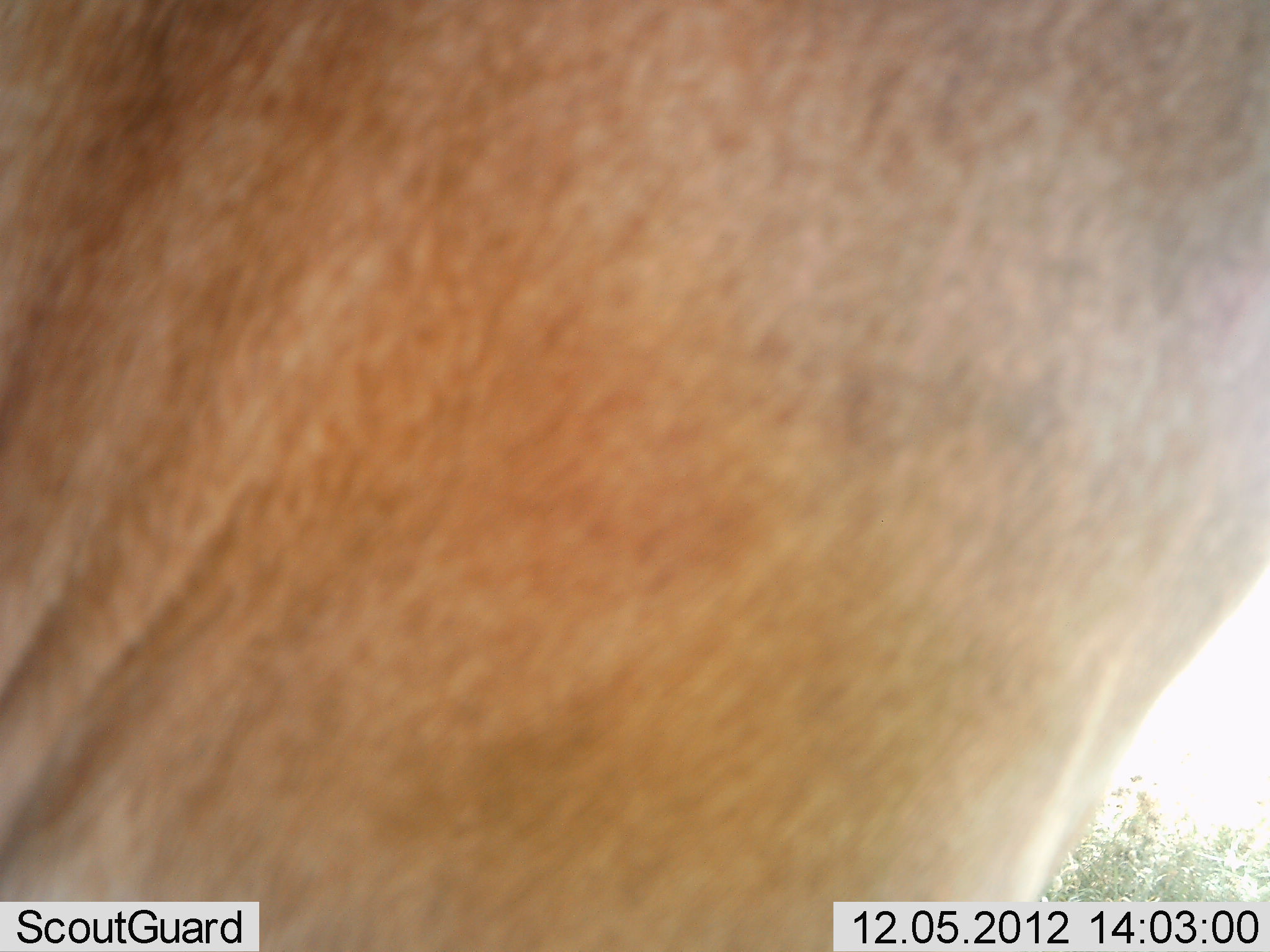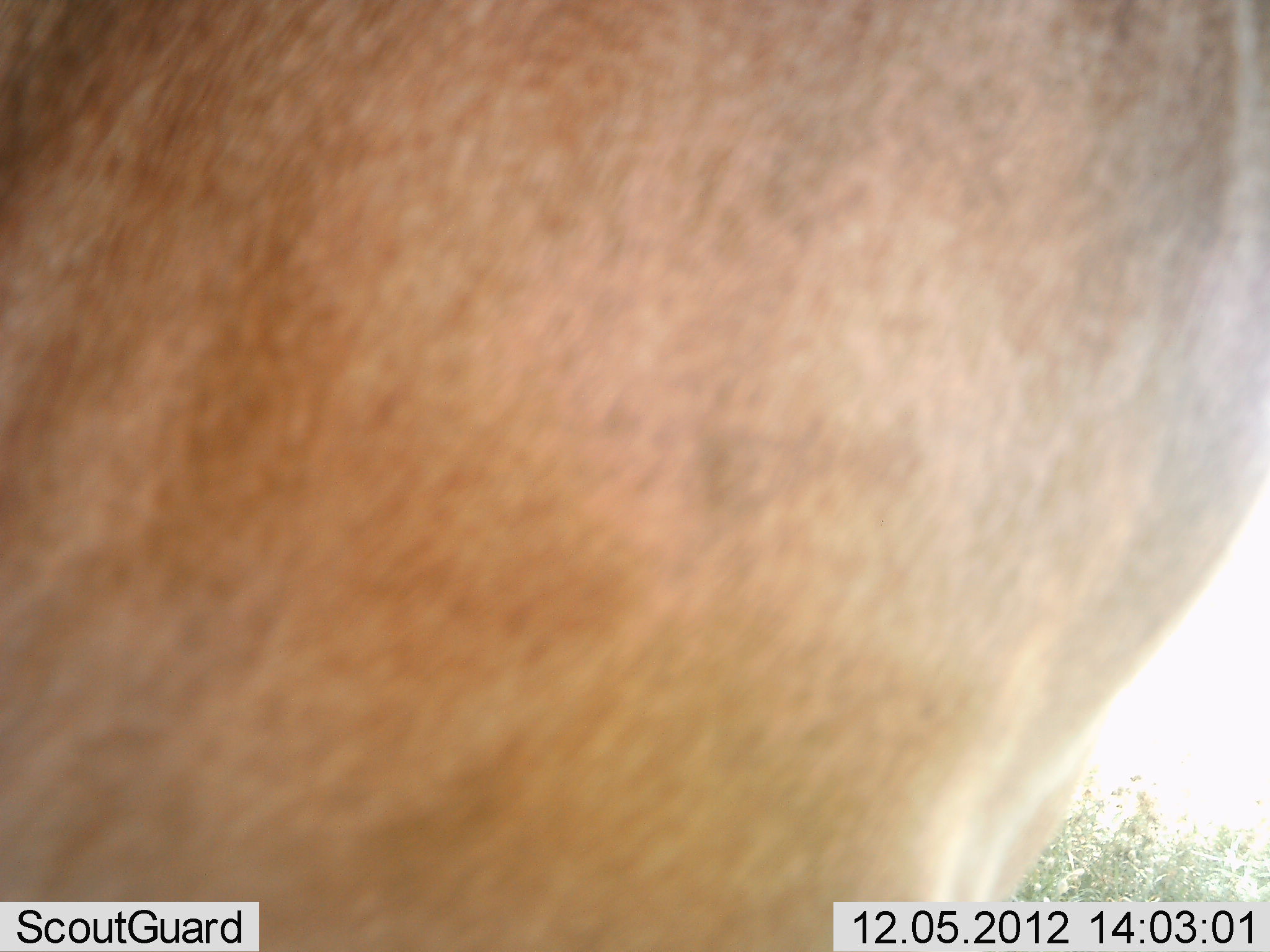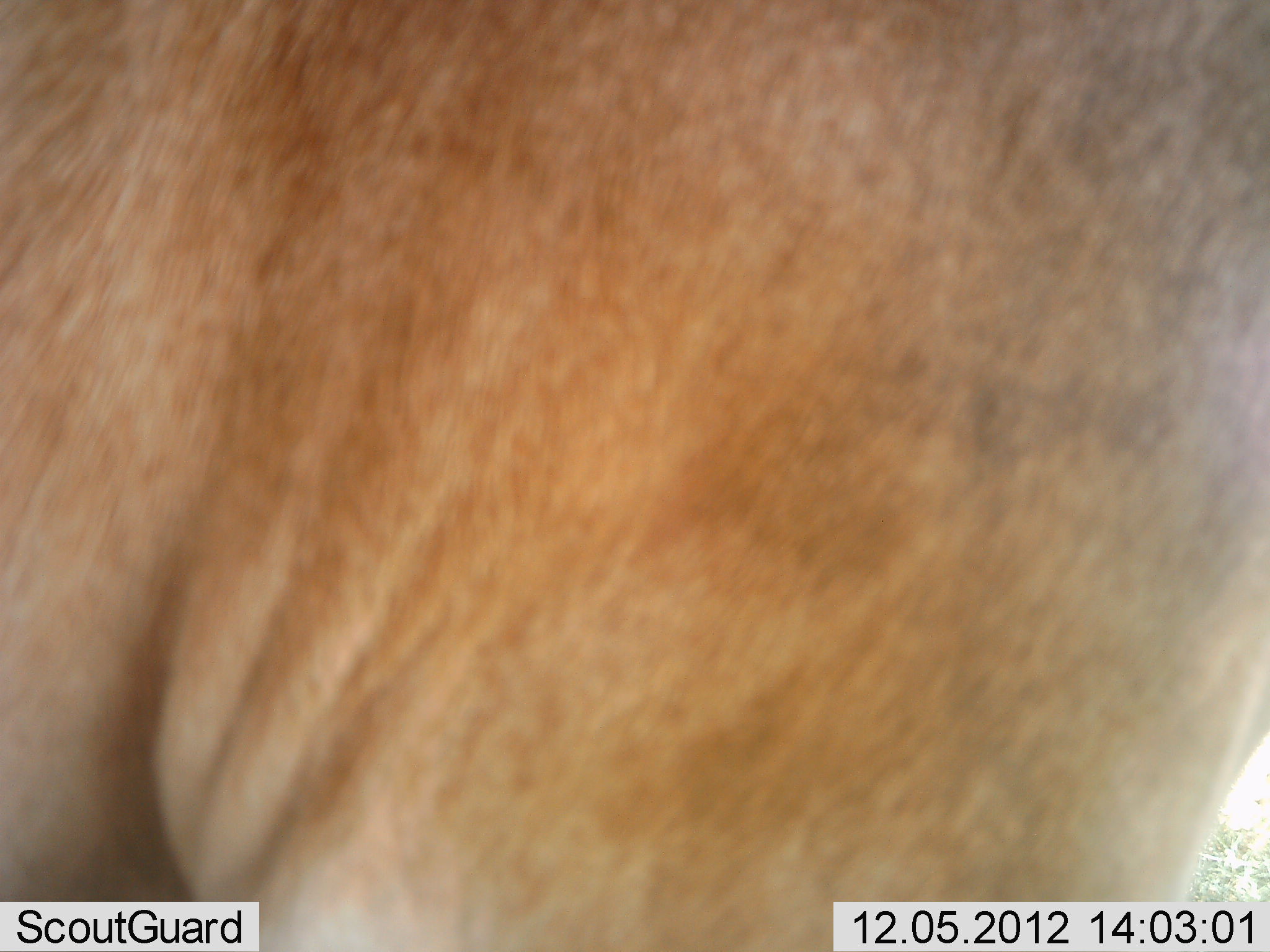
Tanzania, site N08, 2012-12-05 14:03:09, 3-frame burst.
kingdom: Animalia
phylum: Chordata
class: Mammalia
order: Artiodactyla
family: Bovidae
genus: Alcelaphus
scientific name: Alcelaphus buselaphus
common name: hartebeest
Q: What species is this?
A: Hartebeest (Alcelaphus buselaphus).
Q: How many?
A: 1.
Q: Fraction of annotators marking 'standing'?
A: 100%.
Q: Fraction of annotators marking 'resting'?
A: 0%.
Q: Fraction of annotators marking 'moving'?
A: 0%.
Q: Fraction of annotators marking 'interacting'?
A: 0%.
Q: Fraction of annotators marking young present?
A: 0%.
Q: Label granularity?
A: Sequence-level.